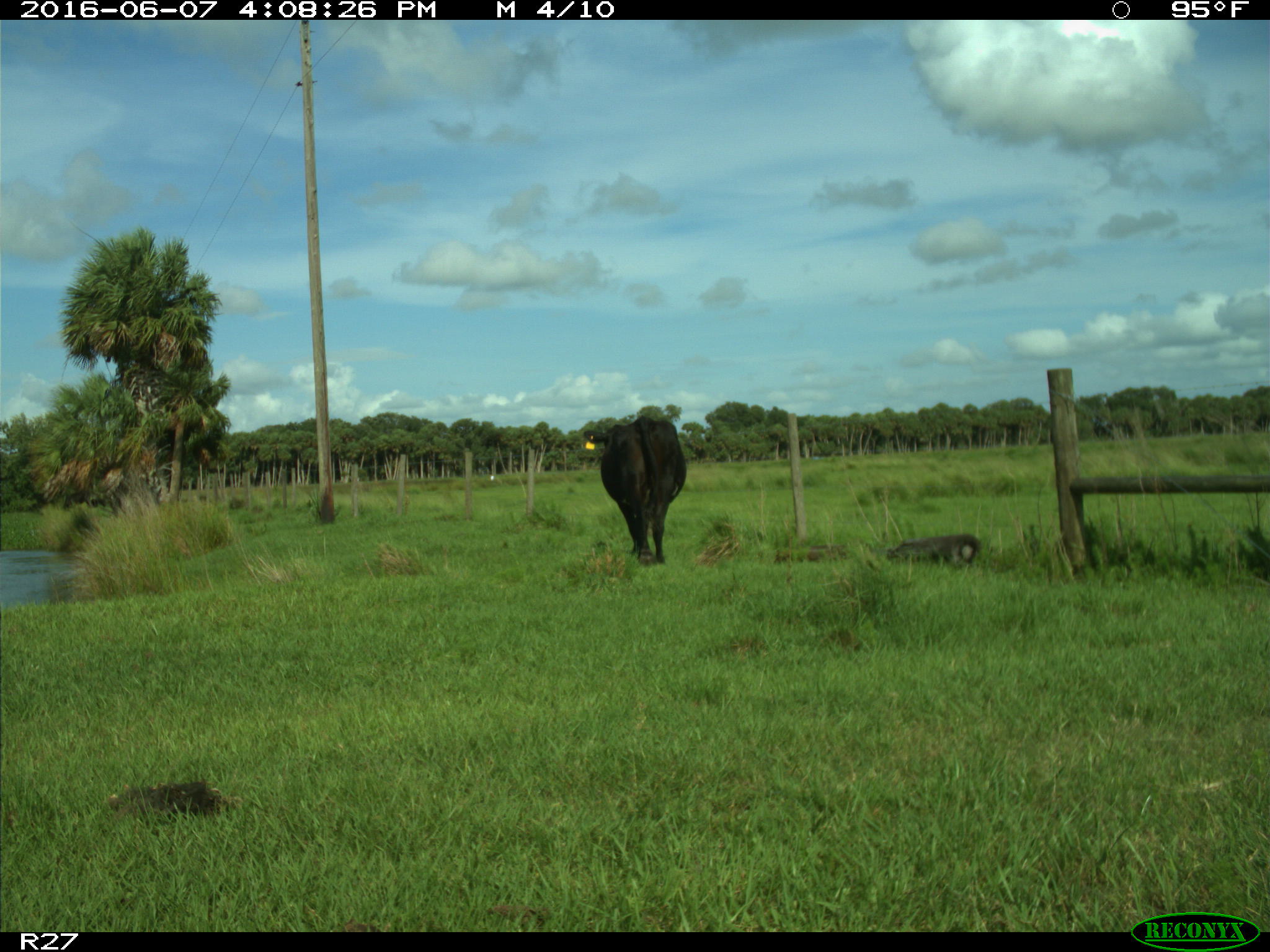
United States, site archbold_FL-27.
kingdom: Animalia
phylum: Chordata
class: Mammalia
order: Artiodactyla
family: Bovidae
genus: Bos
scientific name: Bos taurus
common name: domestic cow